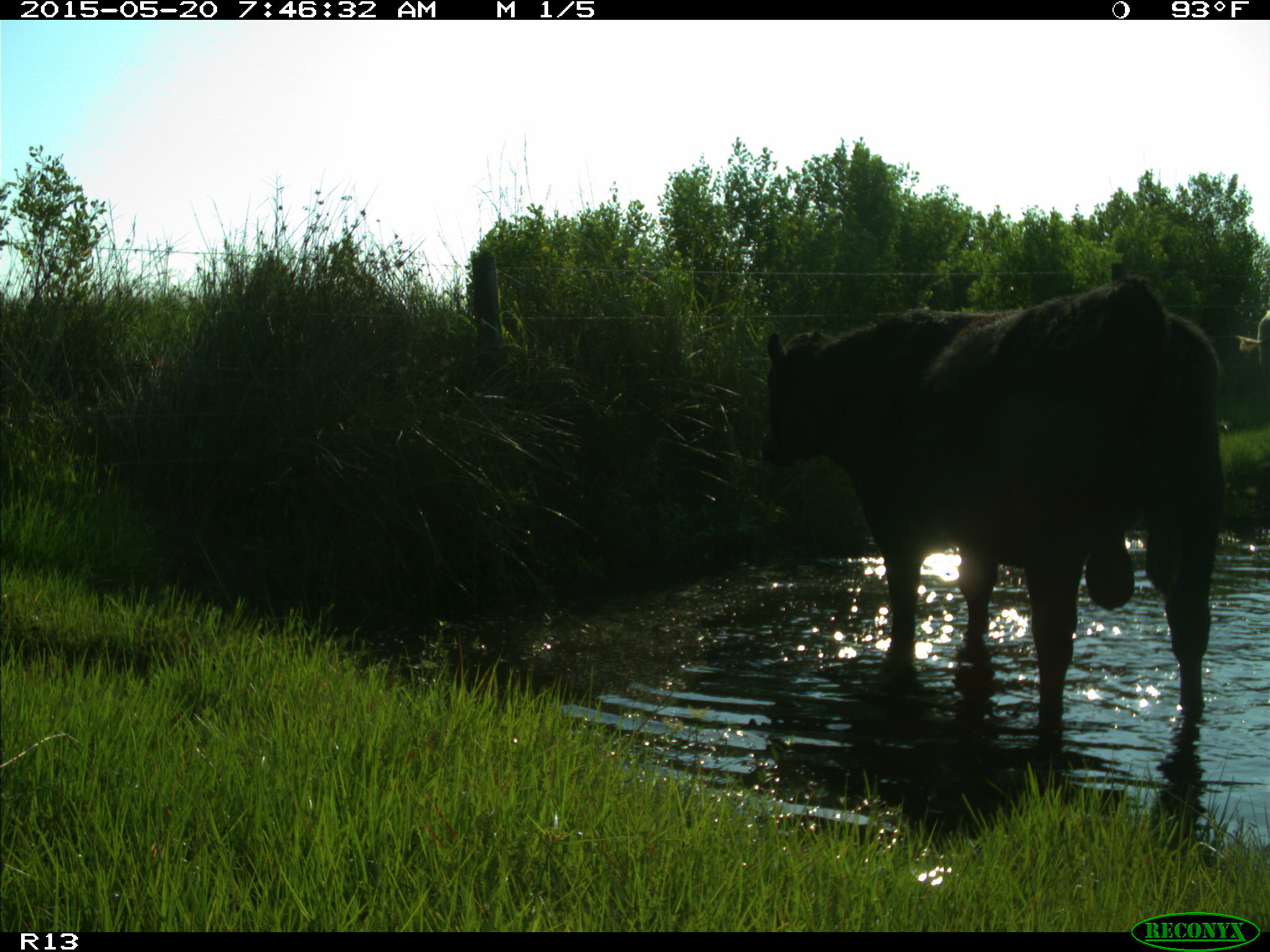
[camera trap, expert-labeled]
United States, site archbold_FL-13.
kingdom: Animalia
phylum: Chordata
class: Mammalia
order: Artiodactyla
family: Bovidae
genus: Bos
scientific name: Bos taurus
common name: domestic cow